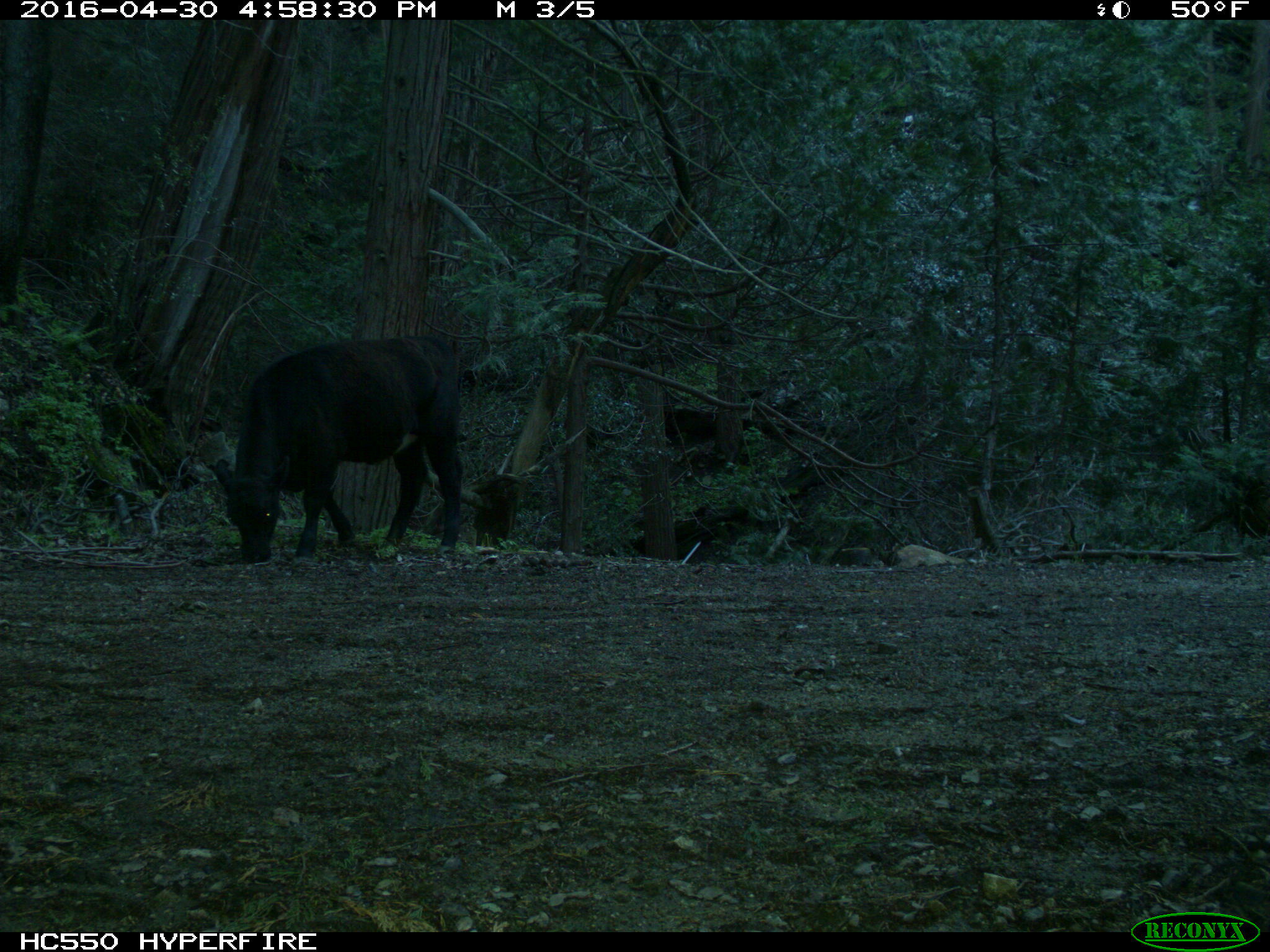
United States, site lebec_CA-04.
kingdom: Animalia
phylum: Chordata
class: Mammalia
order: Artiodactyla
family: Bovidae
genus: Bos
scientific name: Bos taurus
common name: domestic cow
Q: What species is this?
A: Bos taurus (domestic cow).